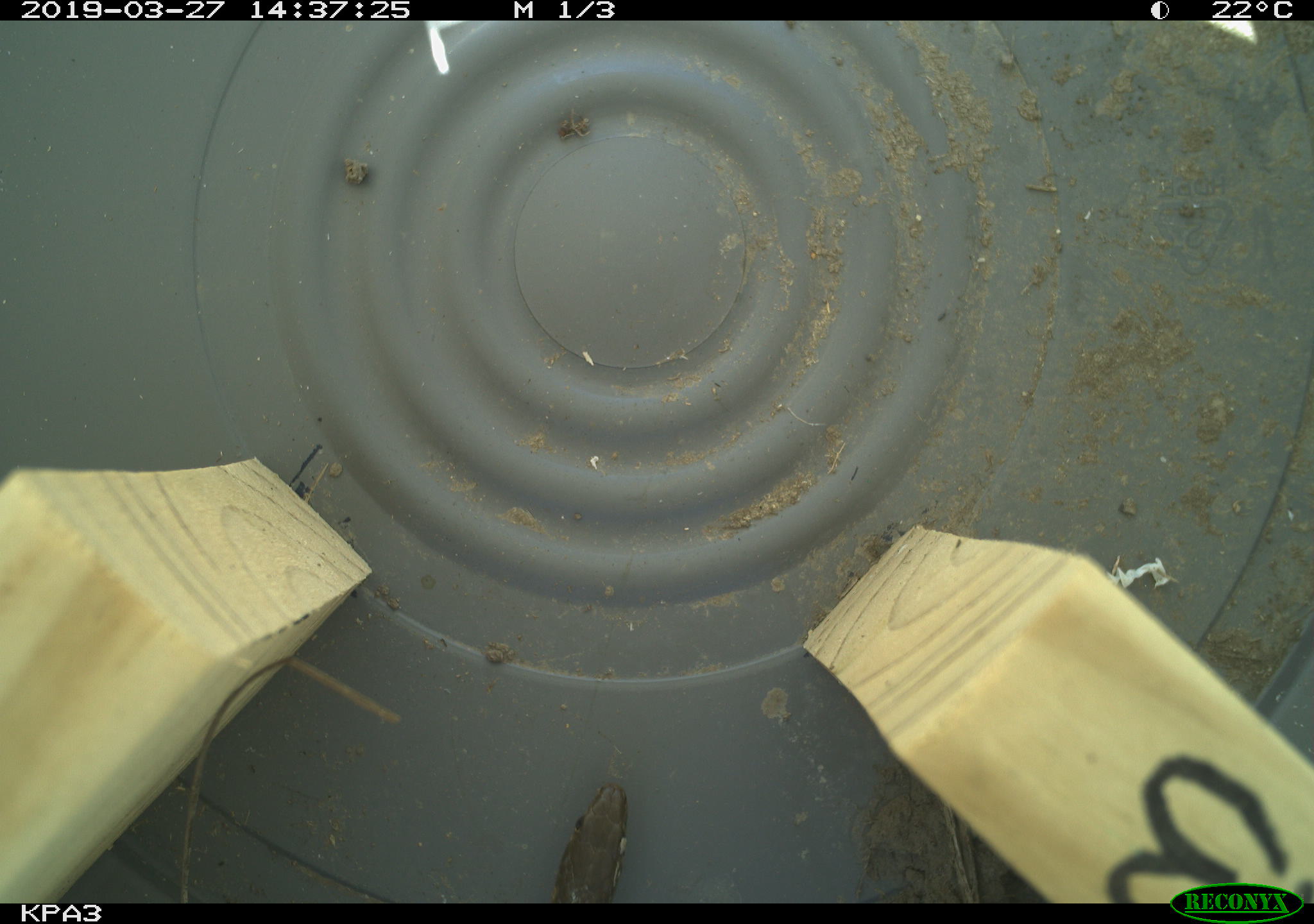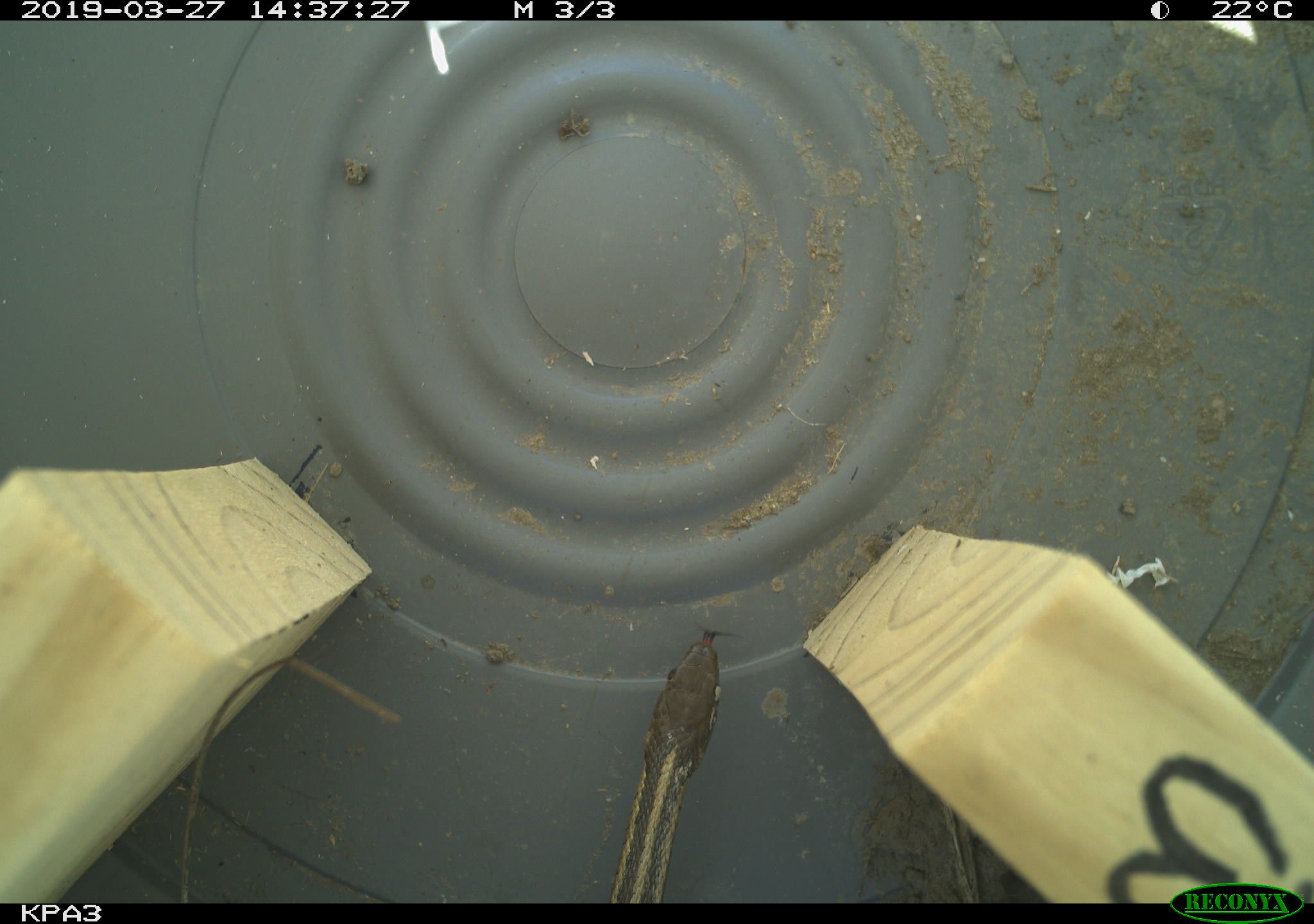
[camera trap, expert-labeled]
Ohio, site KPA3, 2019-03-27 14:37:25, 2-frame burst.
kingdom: Animalia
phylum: Chordata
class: Reptilia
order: Squamata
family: Colubridae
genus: Thamnophis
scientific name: Thamnophis sirtalis sirtalis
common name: eastern gartersnake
Eastern gartersnake (Thamnophis sirtalis sirtalis).